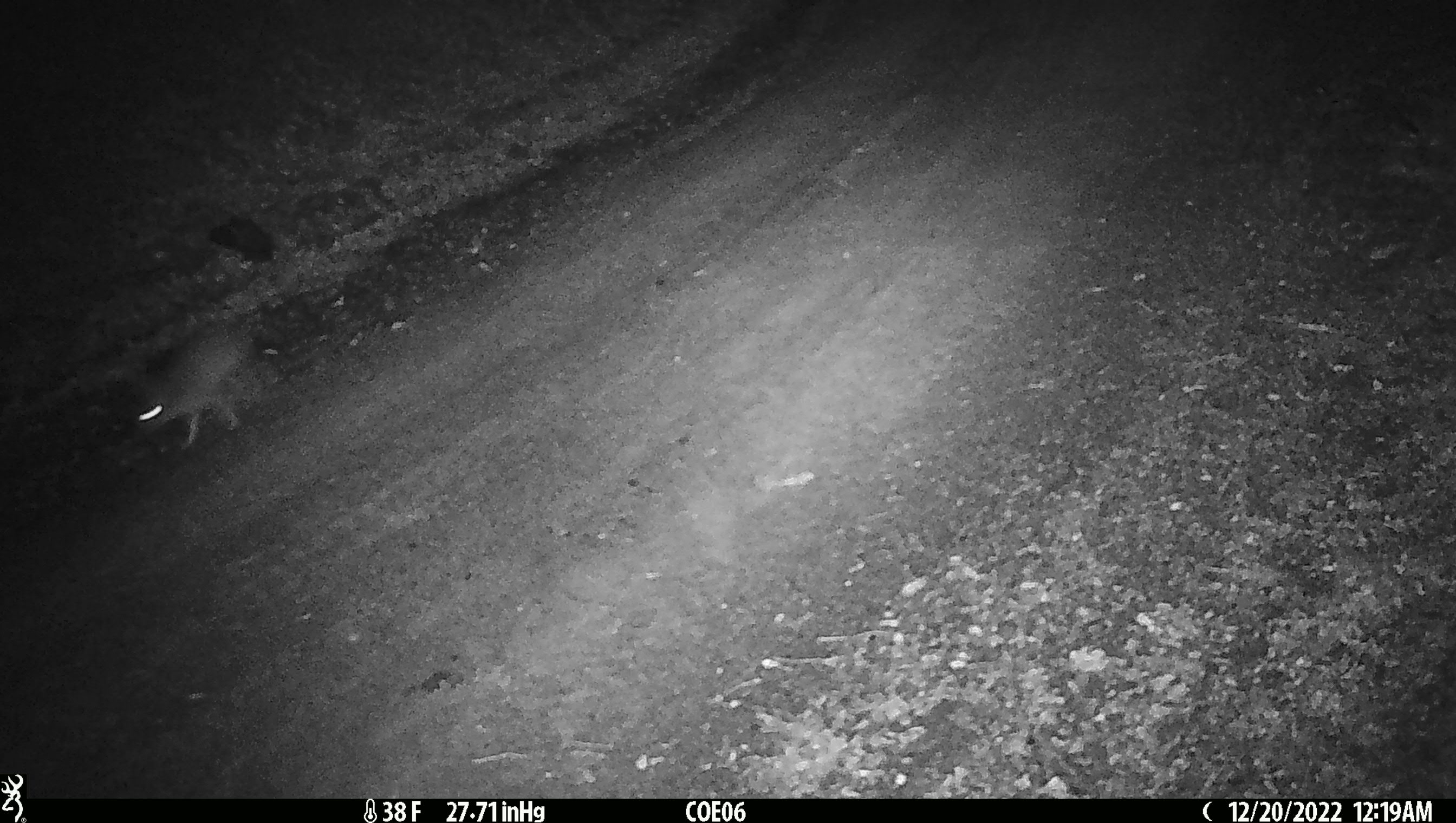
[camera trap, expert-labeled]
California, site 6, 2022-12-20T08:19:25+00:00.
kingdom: Animalia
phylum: Chordata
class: Mammalia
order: Lagomorpha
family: Leporidae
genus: Lepus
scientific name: Lepus californicus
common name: black-tailed jackrabbit